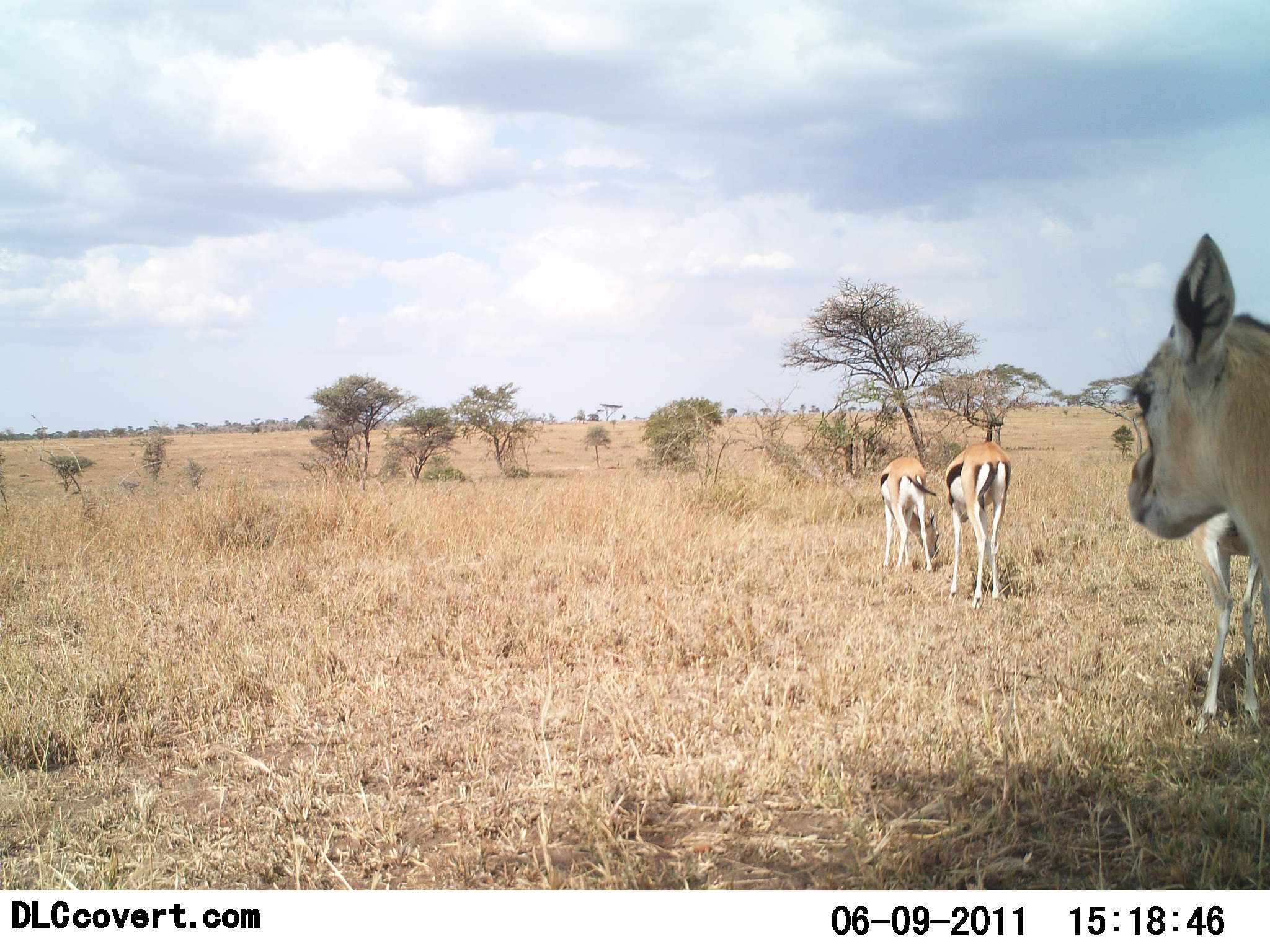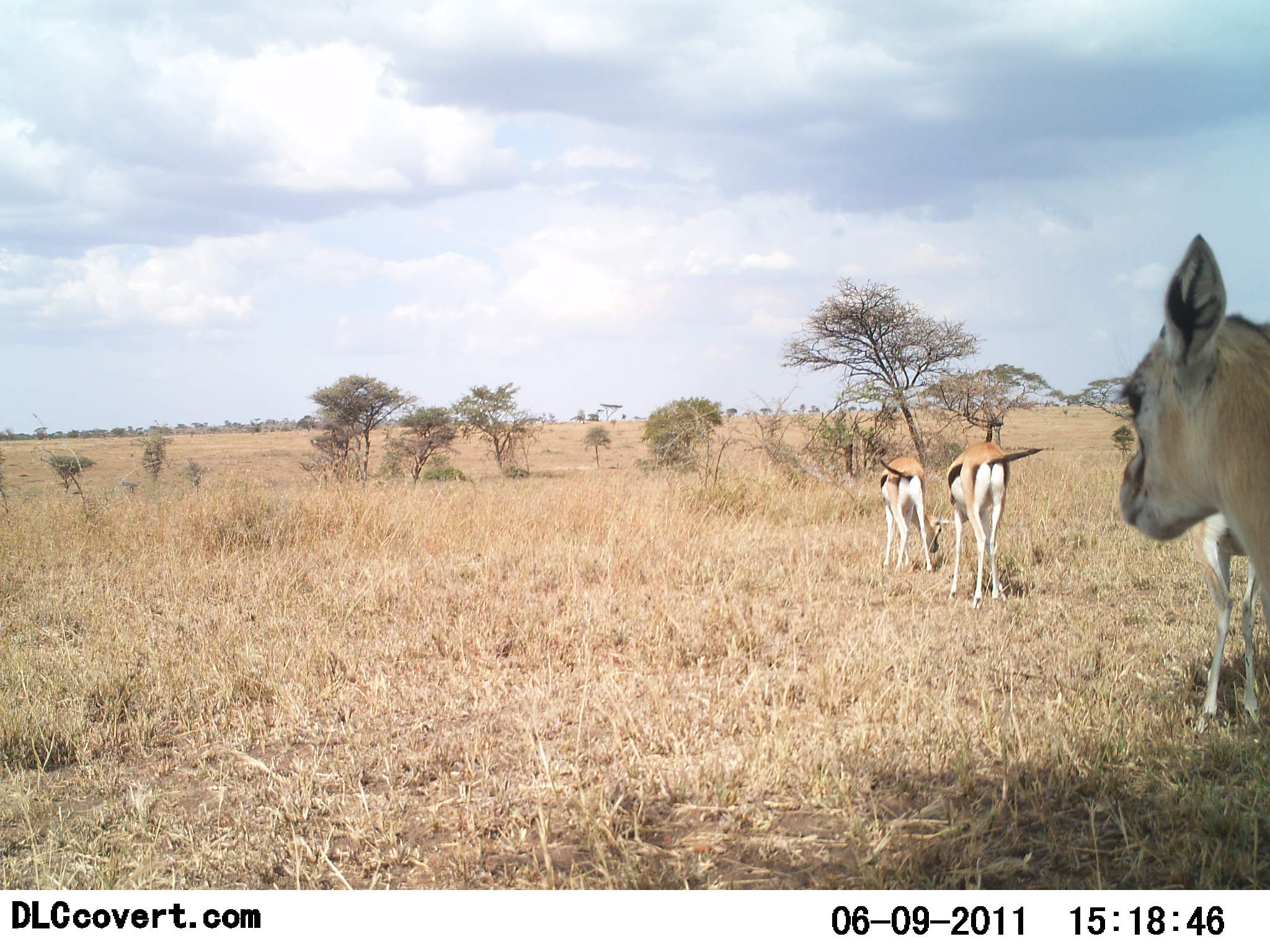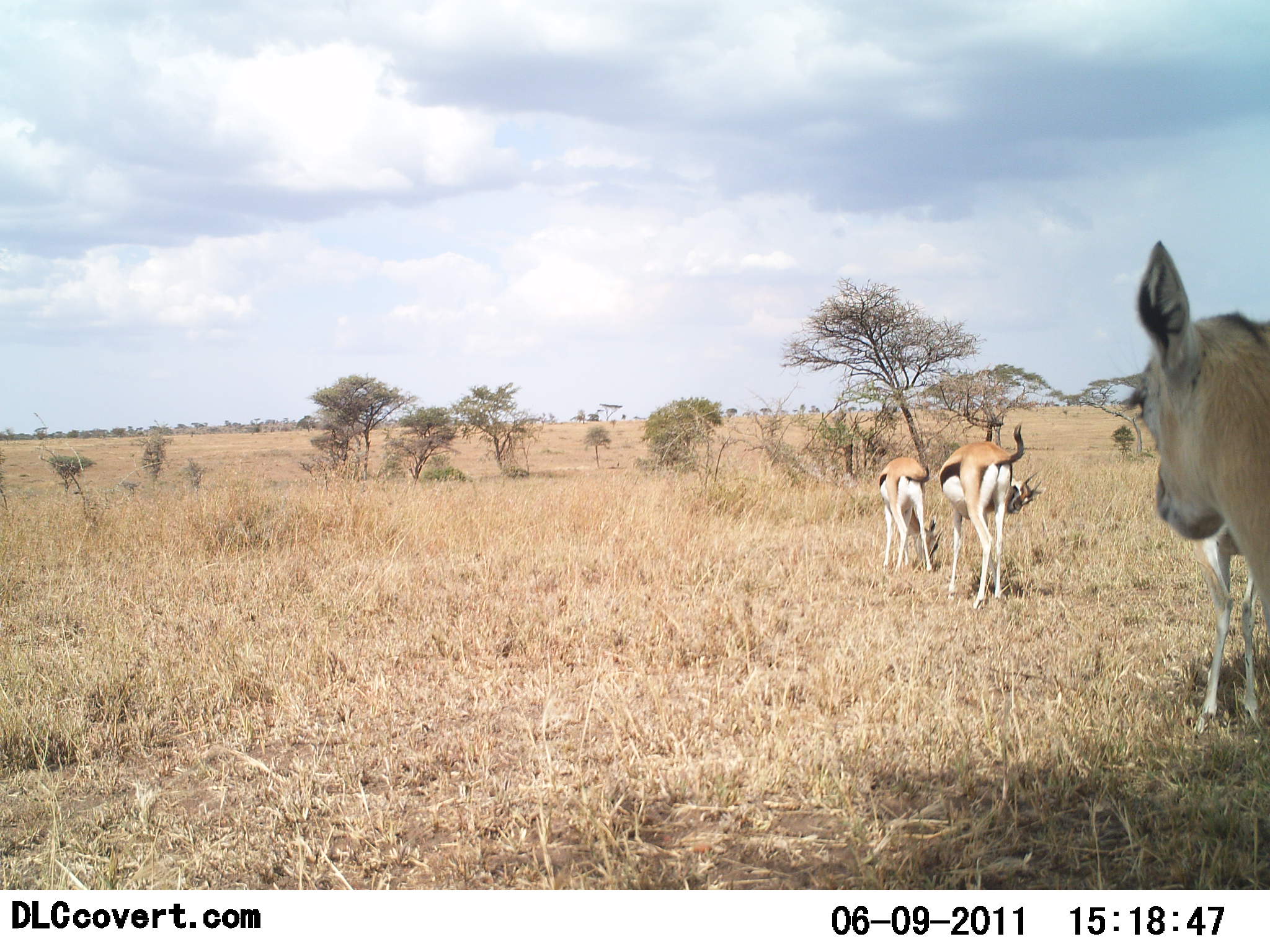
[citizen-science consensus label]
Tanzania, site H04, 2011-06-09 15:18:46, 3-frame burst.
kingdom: Animalia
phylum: Chordata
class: Mammalia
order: Artiodactyla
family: Bovidae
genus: Eudorcas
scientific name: Eudorcas thomsonii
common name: thomson's gazelle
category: gazellethomsons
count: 4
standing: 67%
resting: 8%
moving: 25%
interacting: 0%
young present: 17%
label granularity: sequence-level